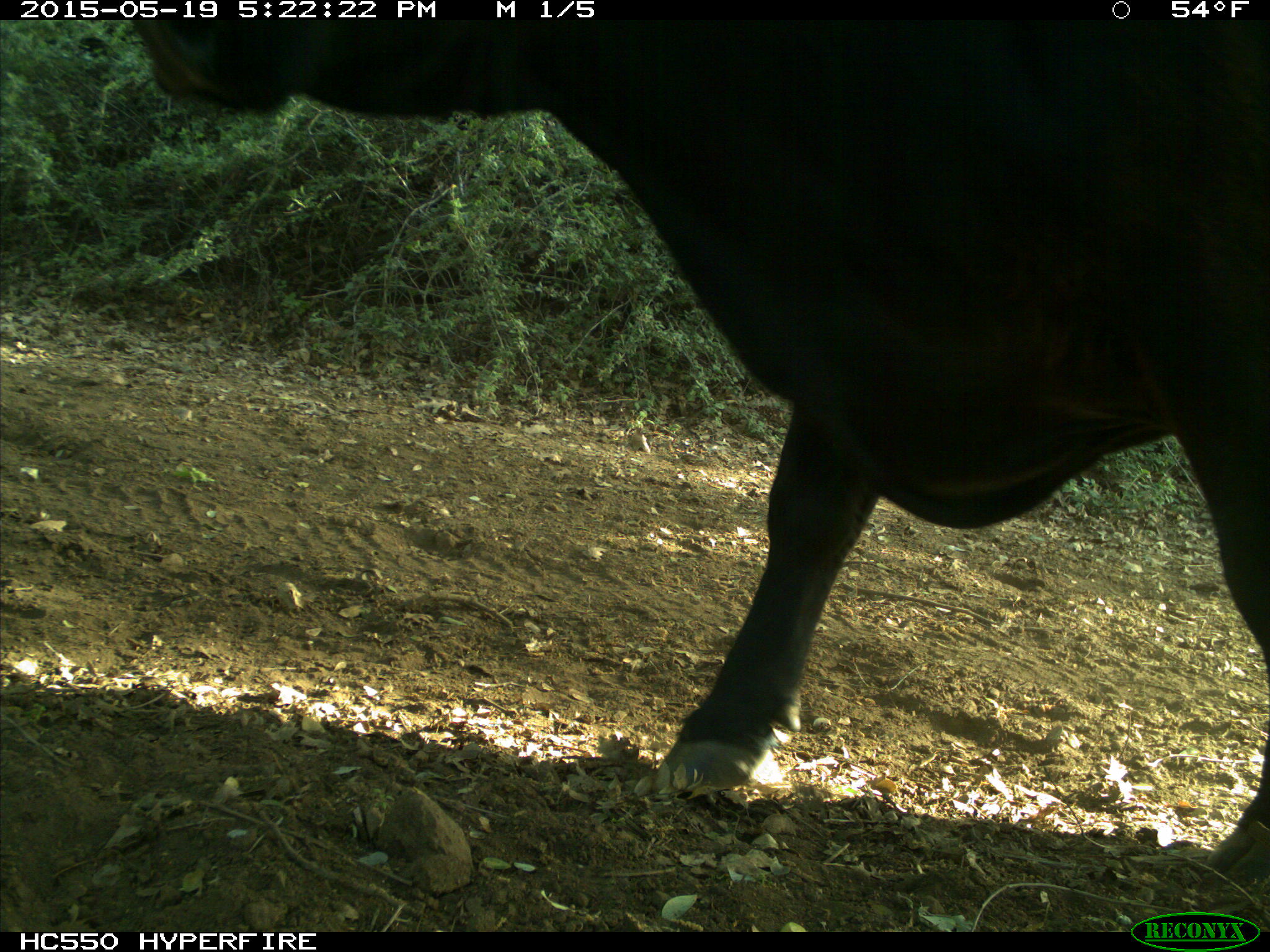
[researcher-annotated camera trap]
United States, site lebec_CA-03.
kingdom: Animalia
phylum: Chordata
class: Mammalia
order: Artiodactyla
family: Bovidae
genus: Bos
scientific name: Bos taurus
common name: domestic cow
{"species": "Bos taurus (domestic cow)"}